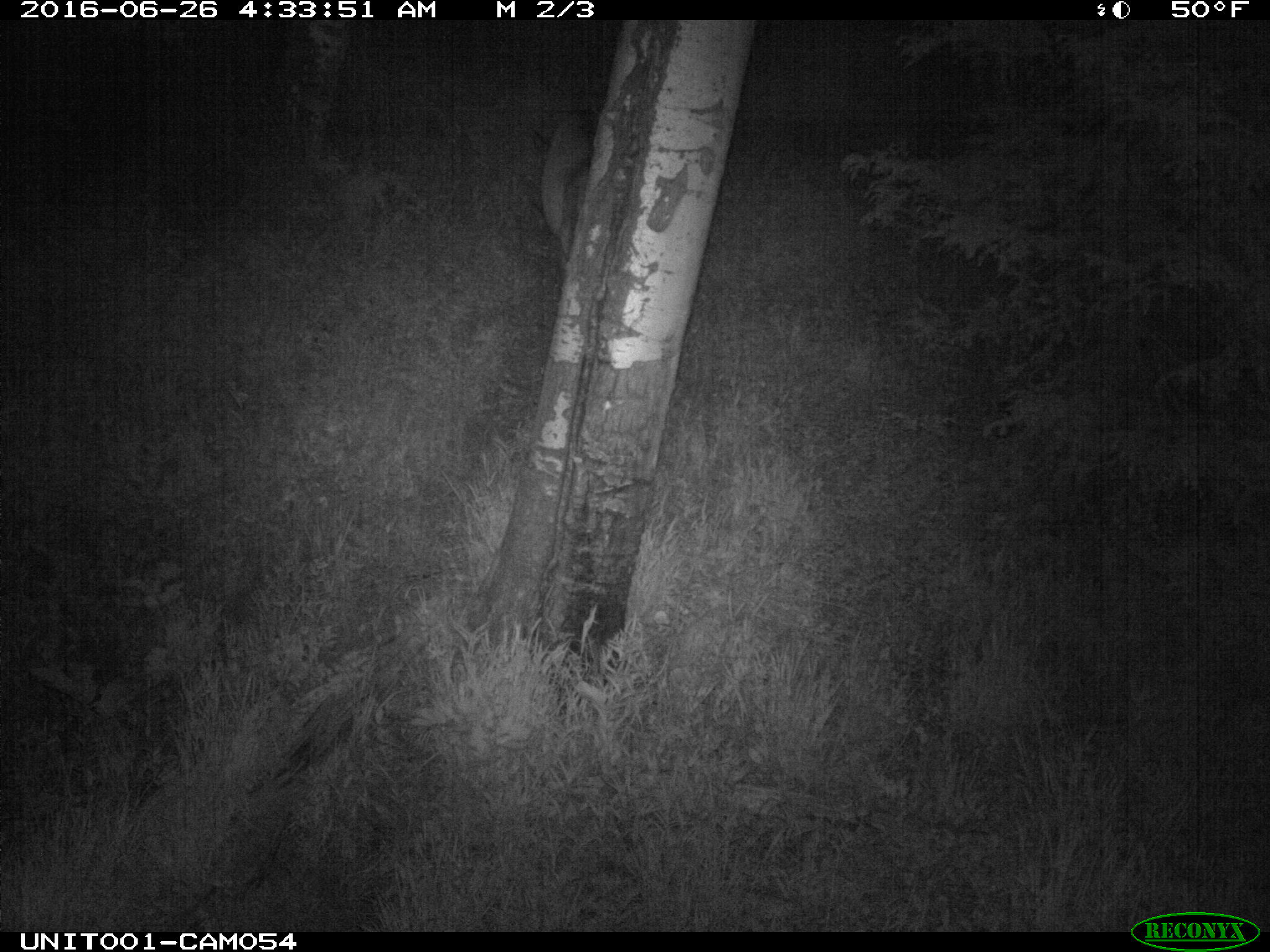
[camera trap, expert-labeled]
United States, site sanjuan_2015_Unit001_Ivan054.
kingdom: Animalia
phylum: Chordata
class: Mammalia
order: Artiodactyla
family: Cervidae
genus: Cervus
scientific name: Cervus elaphus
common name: red deer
Cervus elaphus (red deer).